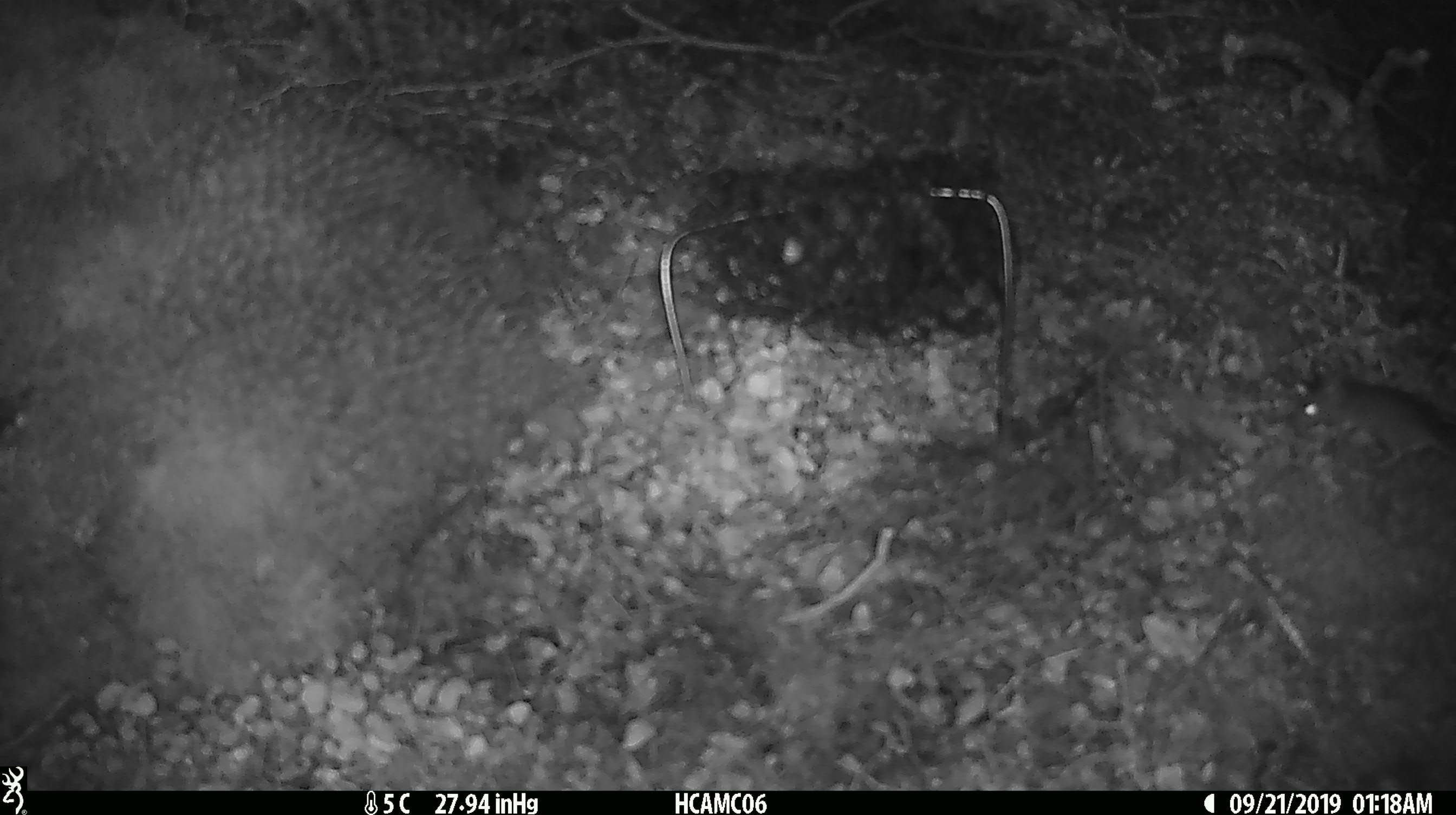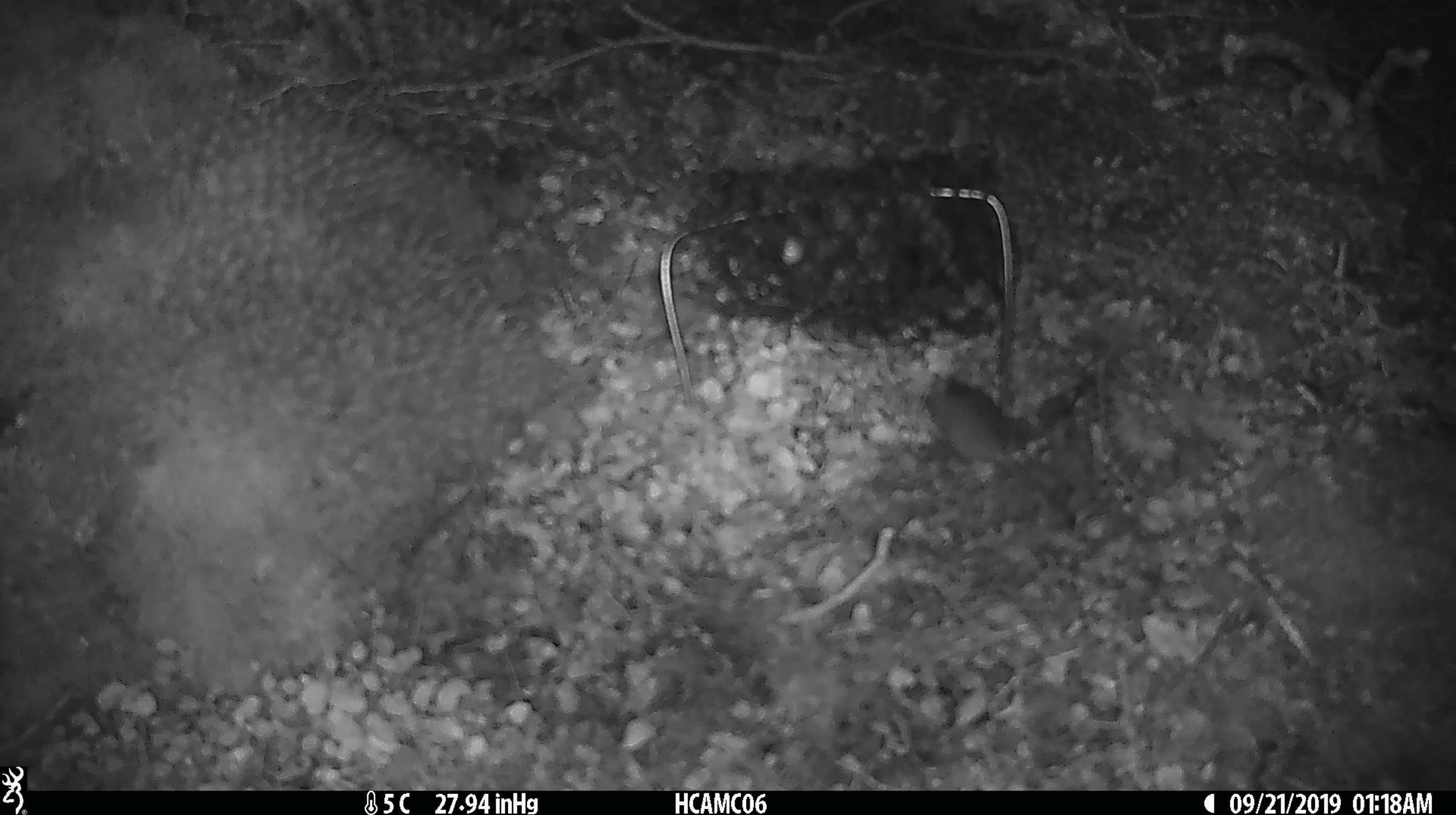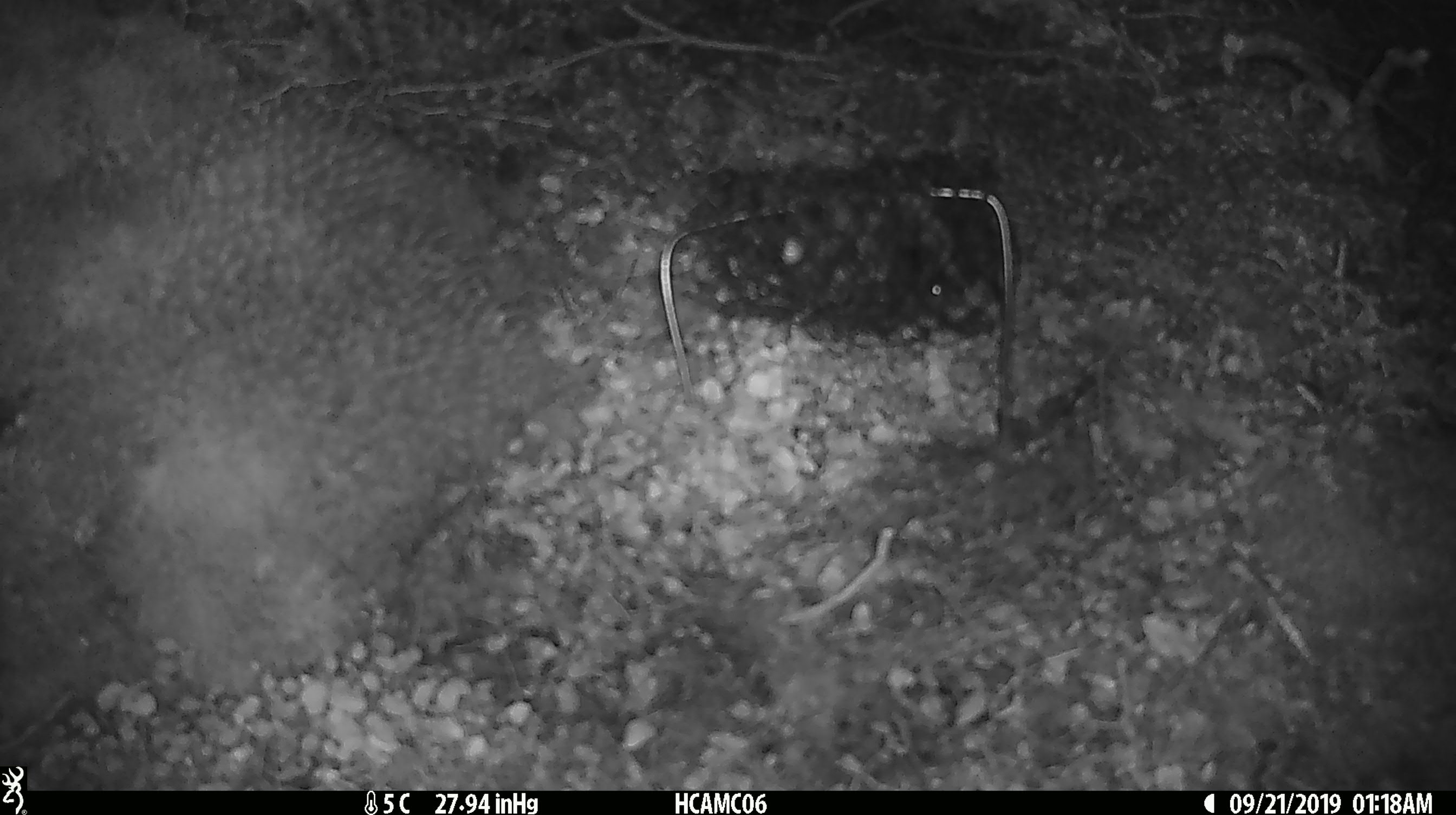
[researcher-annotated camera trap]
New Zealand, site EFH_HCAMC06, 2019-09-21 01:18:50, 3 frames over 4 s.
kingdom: Animalia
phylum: Chordata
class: Mammalia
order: Rodentia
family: Muridae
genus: Mus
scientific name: Mus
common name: mouse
Mouse (Mus).